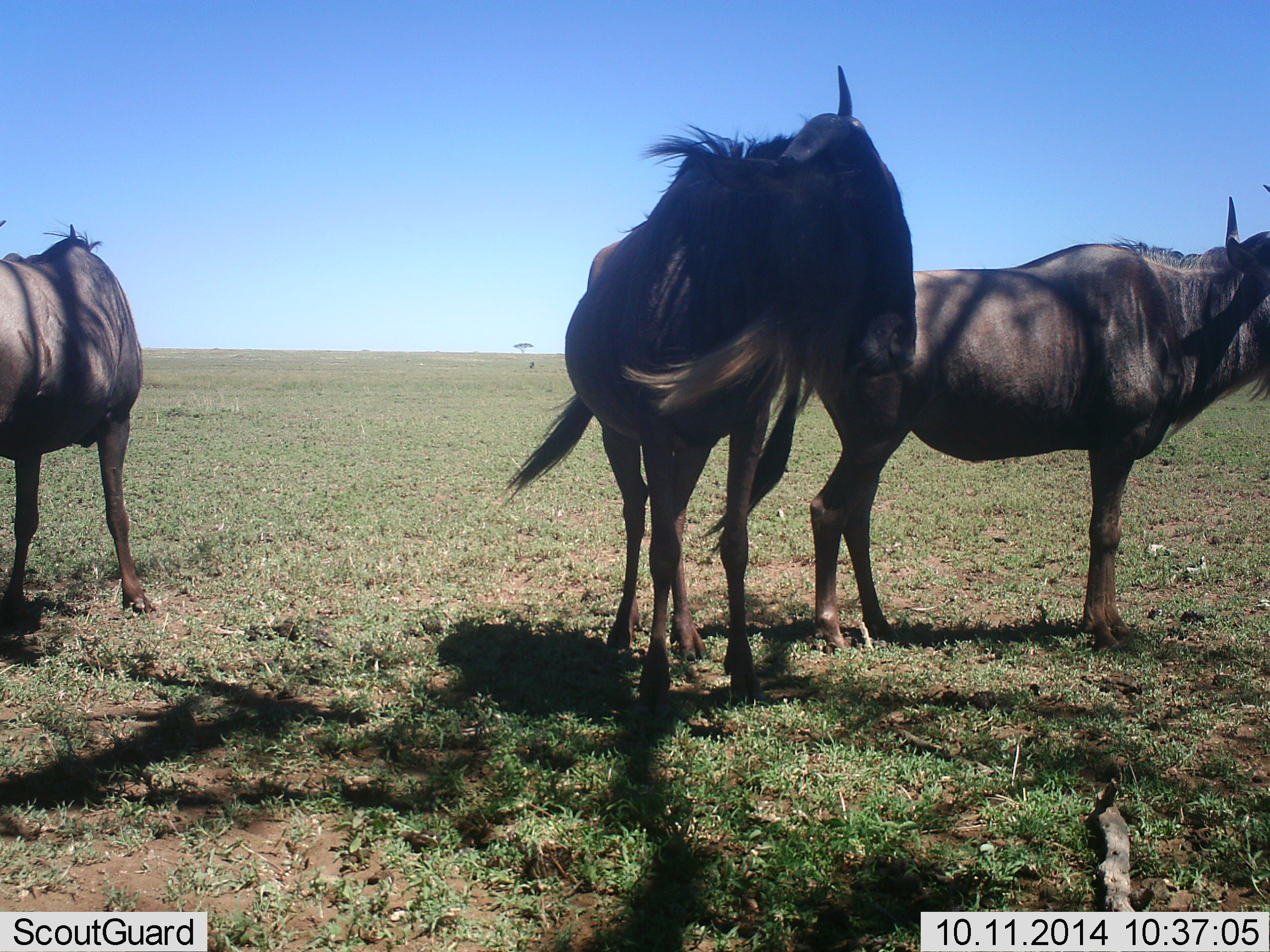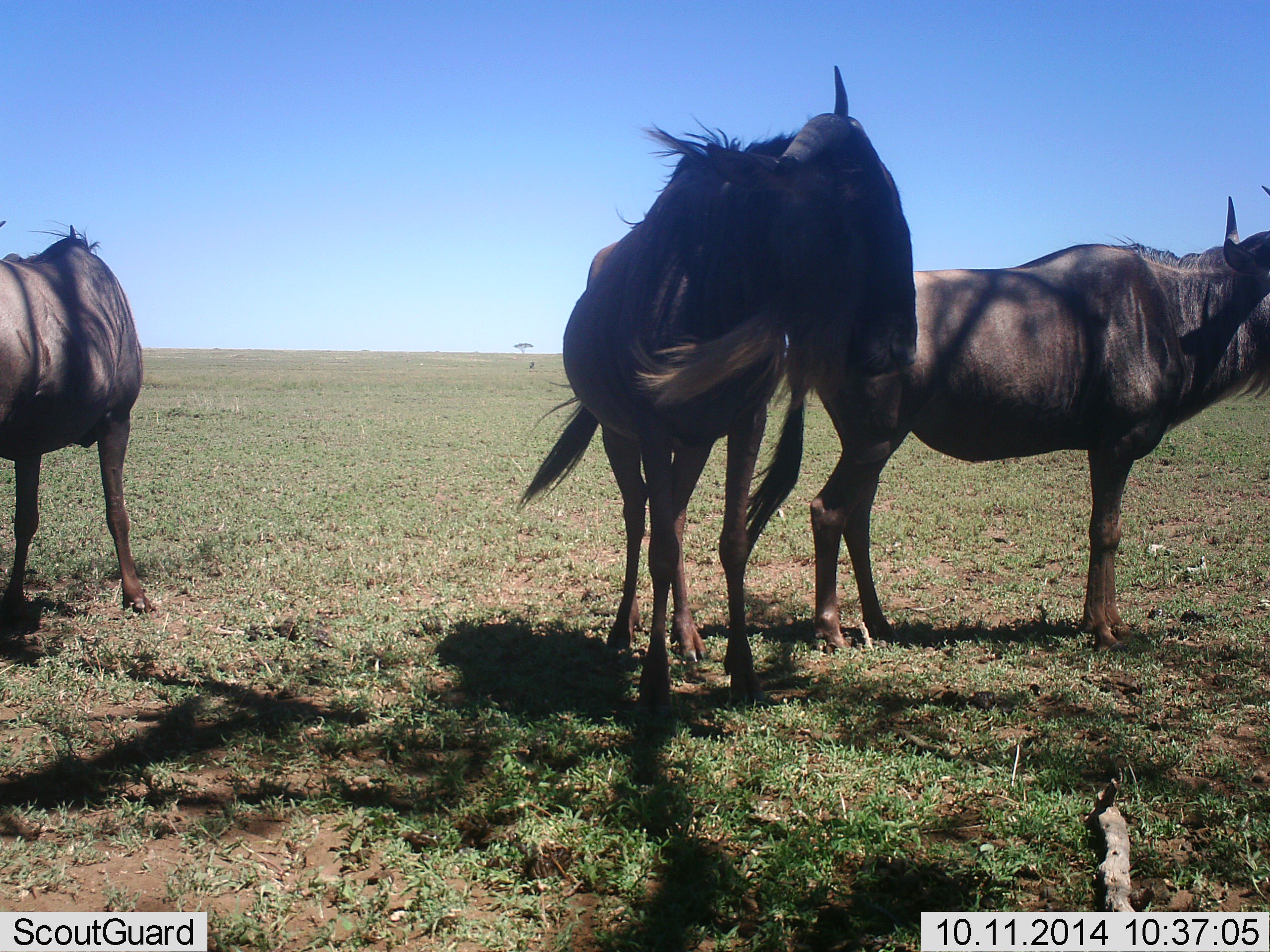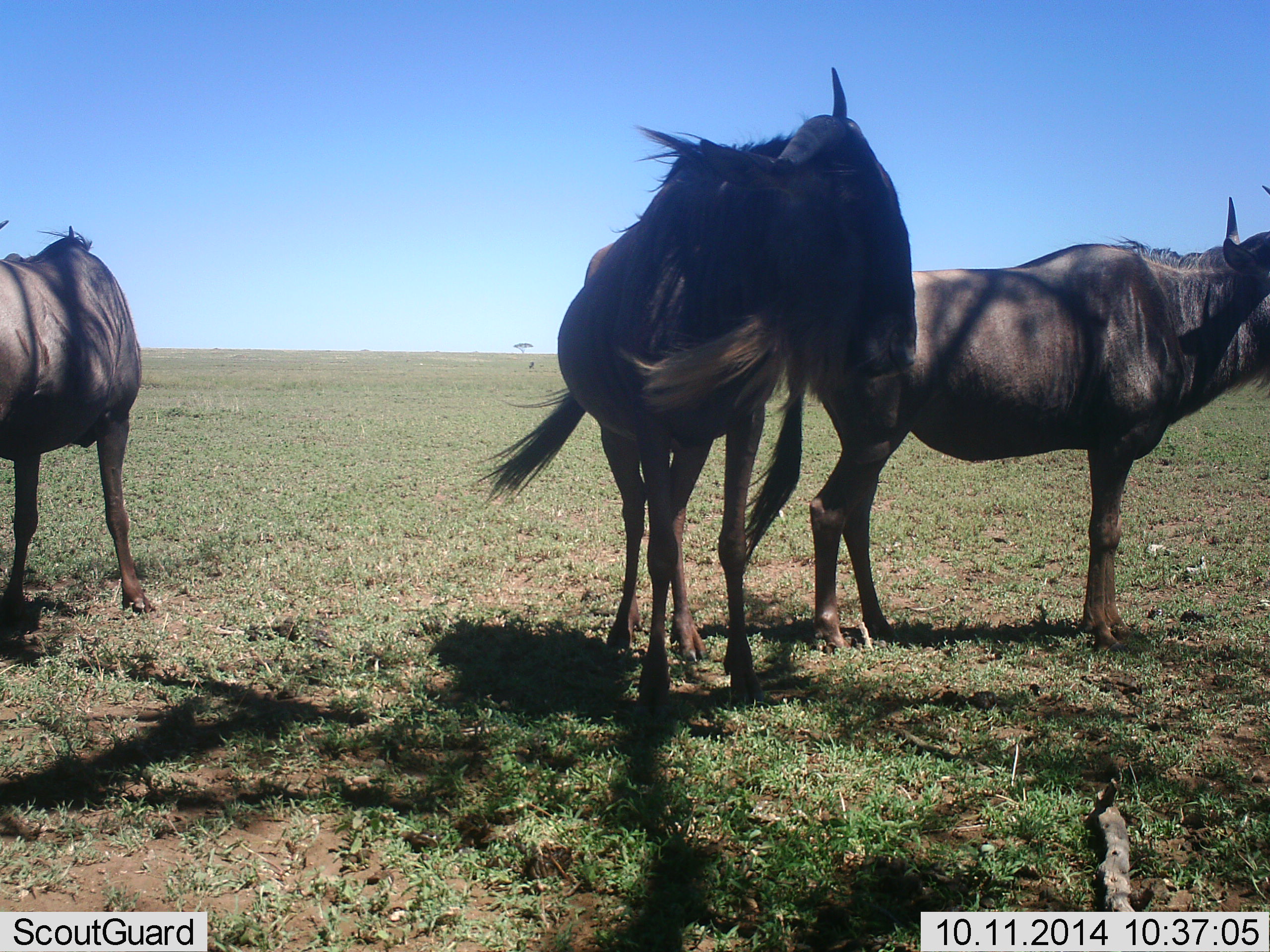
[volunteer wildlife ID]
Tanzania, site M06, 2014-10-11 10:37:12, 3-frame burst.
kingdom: Animalia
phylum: Chordata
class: Mammalia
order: Artiodactyla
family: Bovidae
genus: Connochaetes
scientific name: Connochaetes taurinus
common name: blue wildebeest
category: wildebeest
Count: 3.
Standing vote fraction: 100%.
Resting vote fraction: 0%.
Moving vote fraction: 0%.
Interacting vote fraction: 0%.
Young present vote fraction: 0%.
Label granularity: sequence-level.